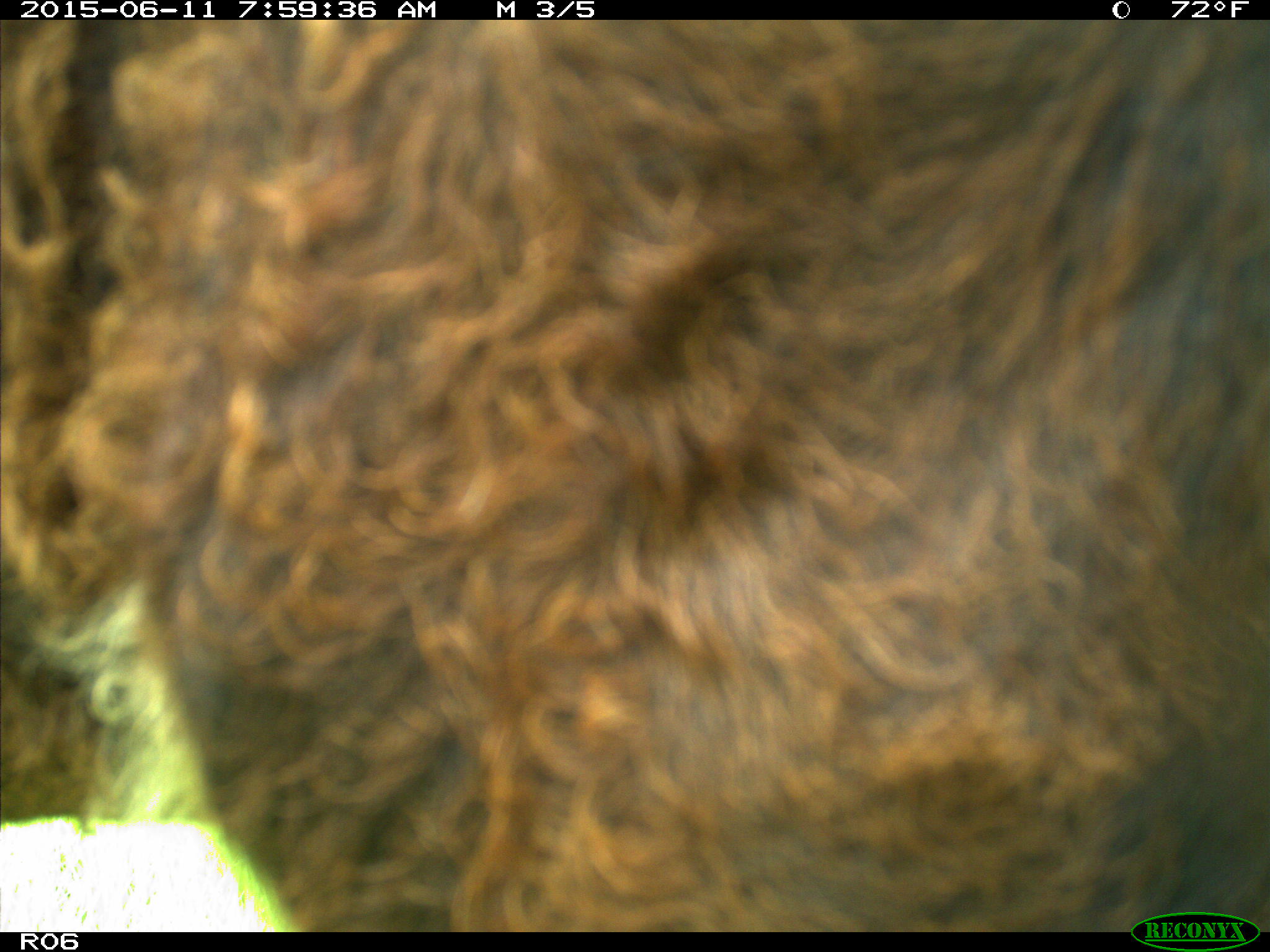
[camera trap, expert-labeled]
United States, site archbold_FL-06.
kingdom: Animalia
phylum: Chordata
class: Mammalia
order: Artiodactyla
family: Bovidae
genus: Bos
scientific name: Bos taurus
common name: domestic cow